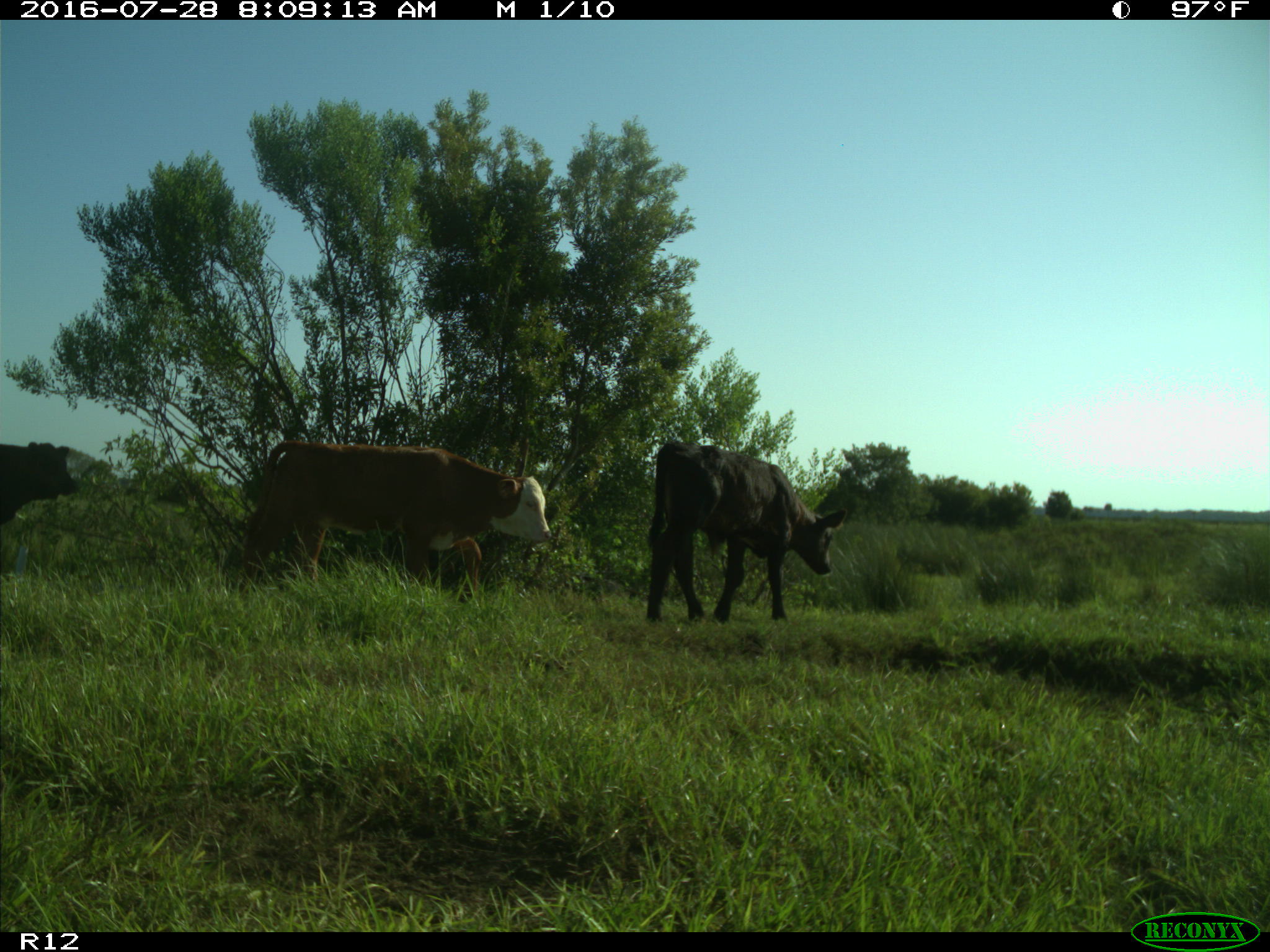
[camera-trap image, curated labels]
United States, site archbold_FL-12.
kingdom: Animalia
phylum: Chordata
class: Mammalia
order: Artiodactyla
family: Bovidae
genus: Bos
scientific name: Bos taurus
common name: domestic cow